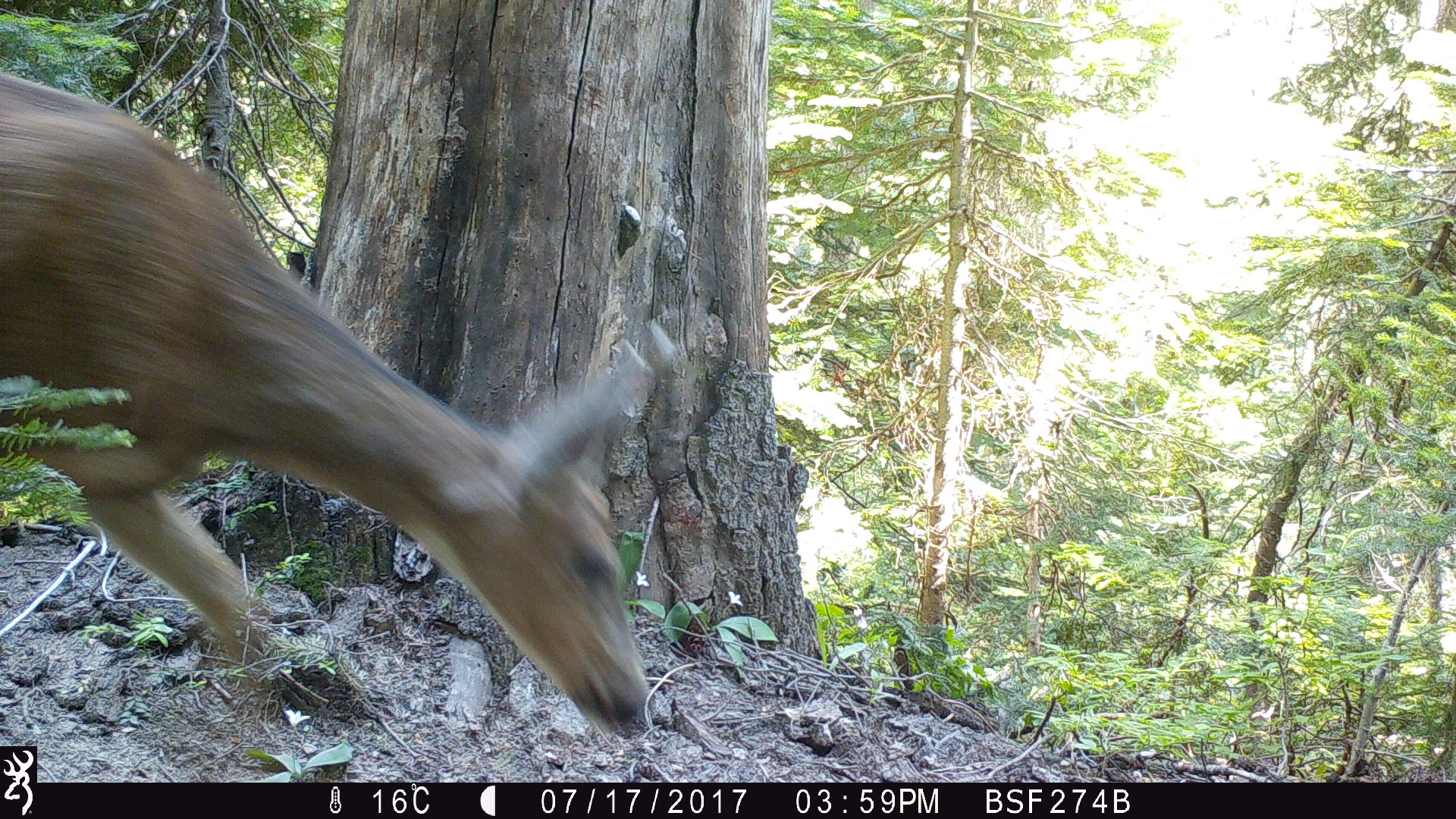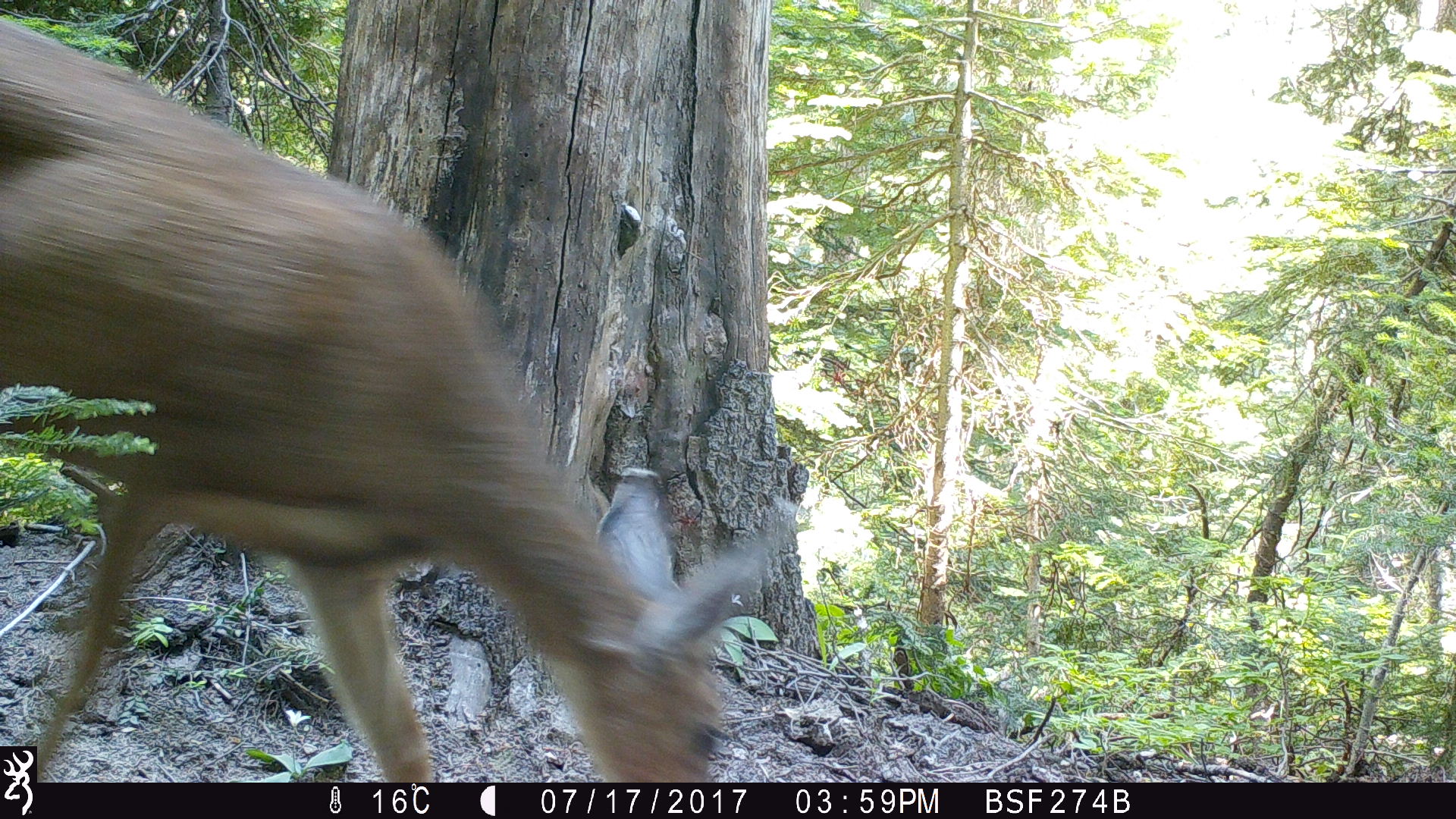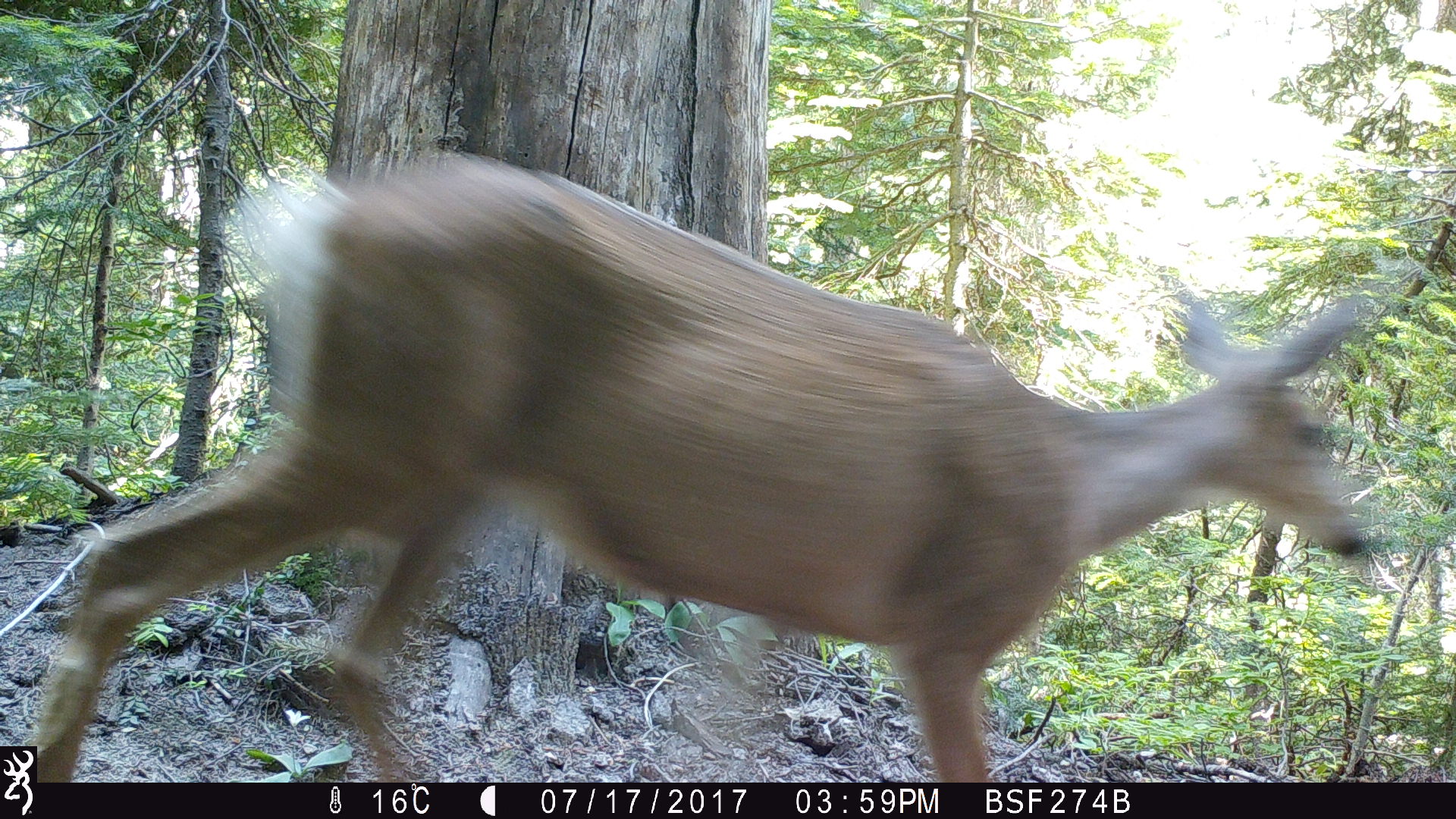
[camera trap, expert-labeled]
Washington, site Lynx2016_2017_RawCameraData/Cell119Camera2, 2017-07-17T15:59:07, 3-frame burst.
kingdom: Animalia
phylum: Chordata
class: Mammalia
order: Artiodactyla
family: Cervidae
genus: Odocoileus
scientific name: Odocoileus hemionus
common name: mule deer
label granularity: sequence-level